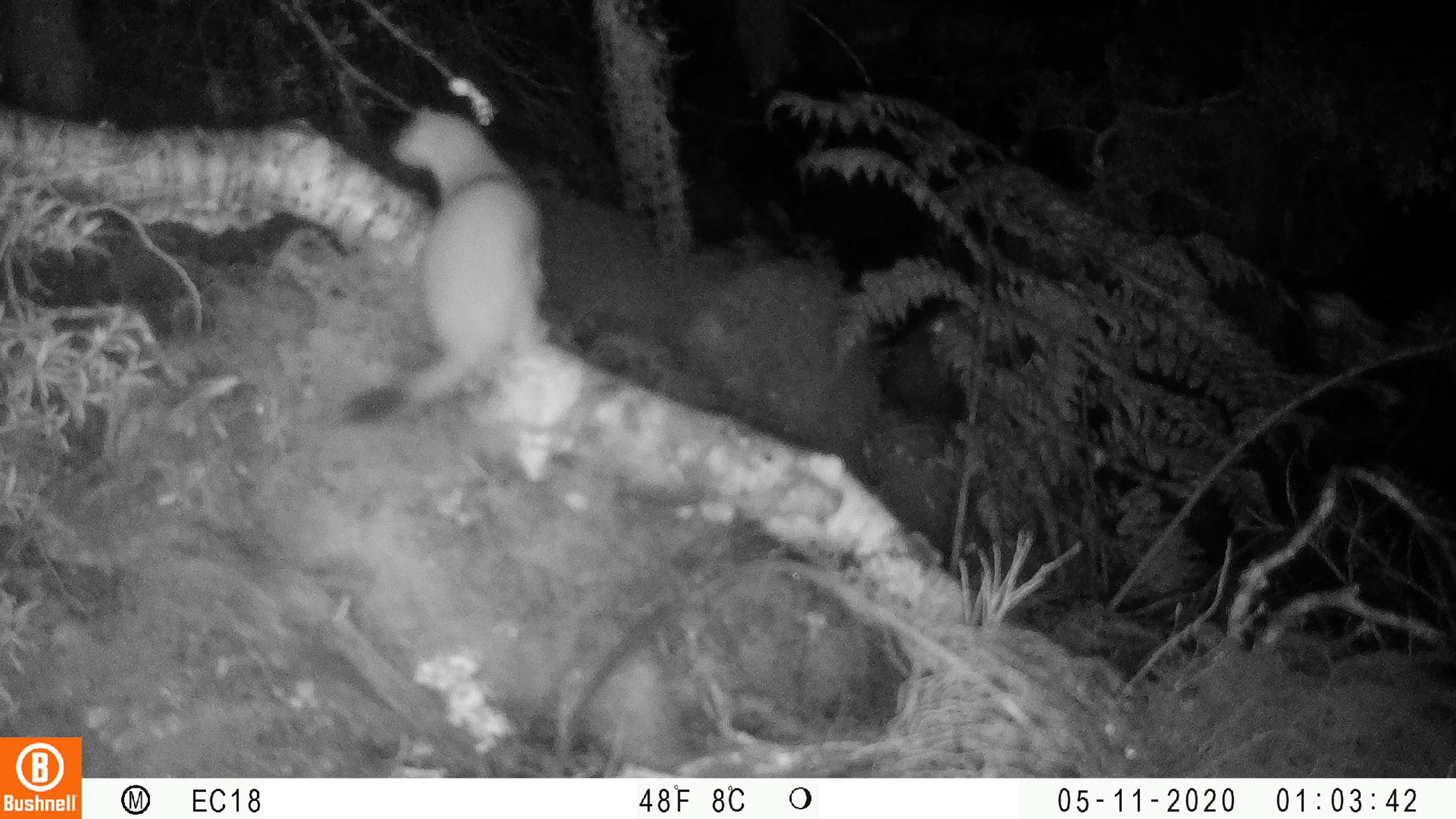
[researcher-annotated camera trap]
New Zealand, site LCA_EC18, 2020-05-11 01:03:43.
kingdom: Animalia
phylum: Chordata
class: Mammalia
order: Carnivora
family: Mustelidae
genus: Mustela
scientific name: Mustela erminea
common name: stoat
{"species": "stoat (Mustela erminea)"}